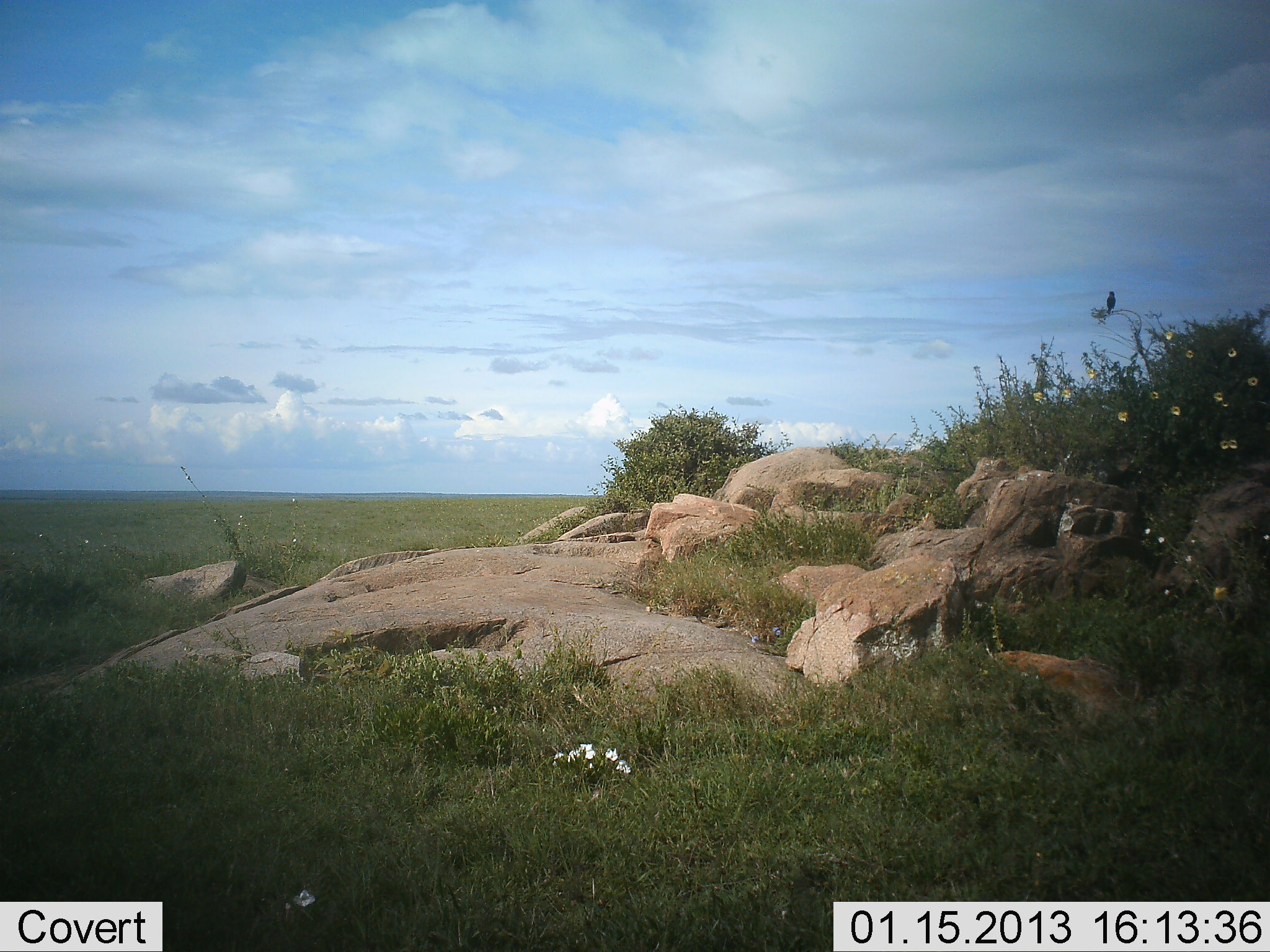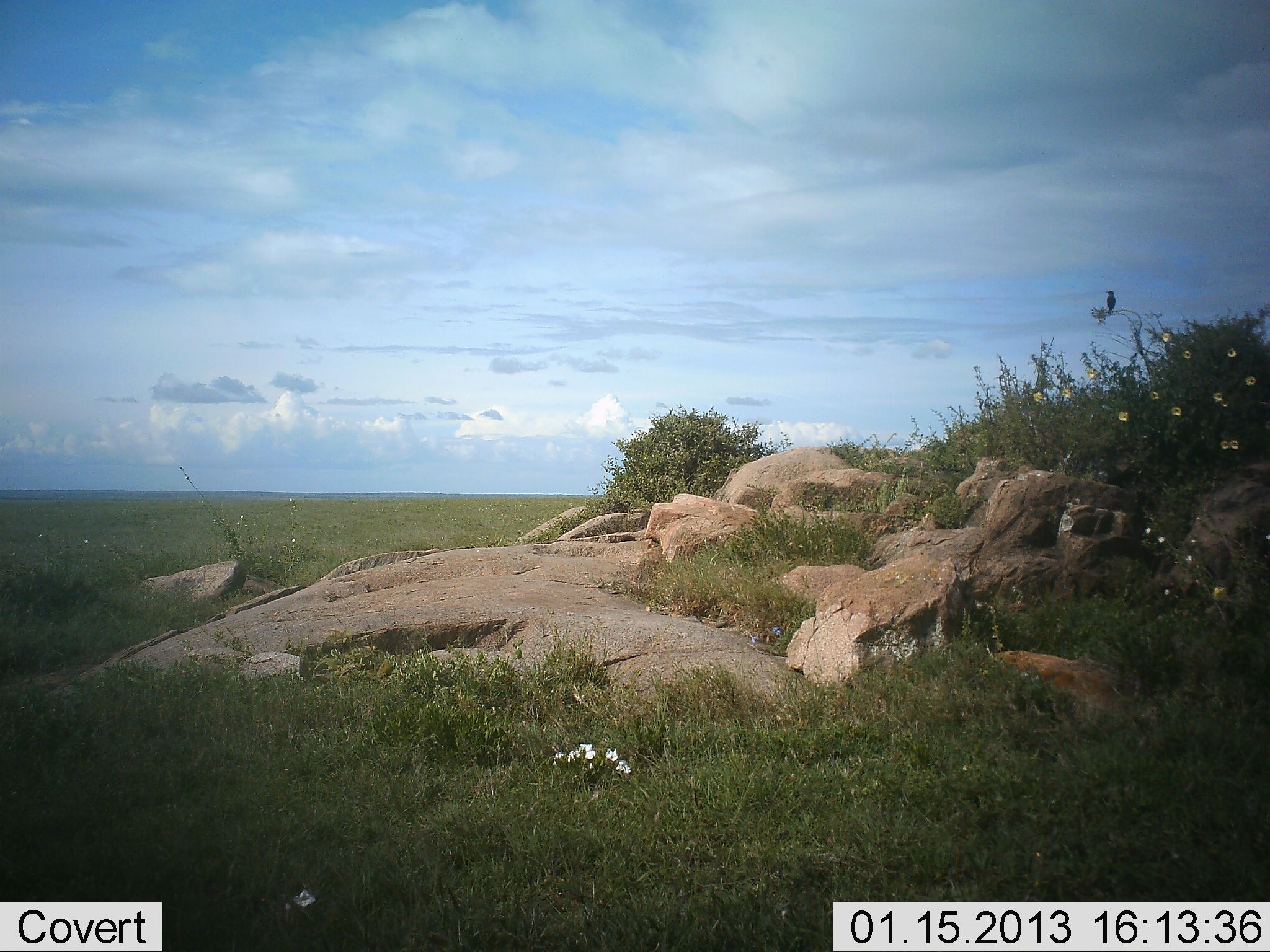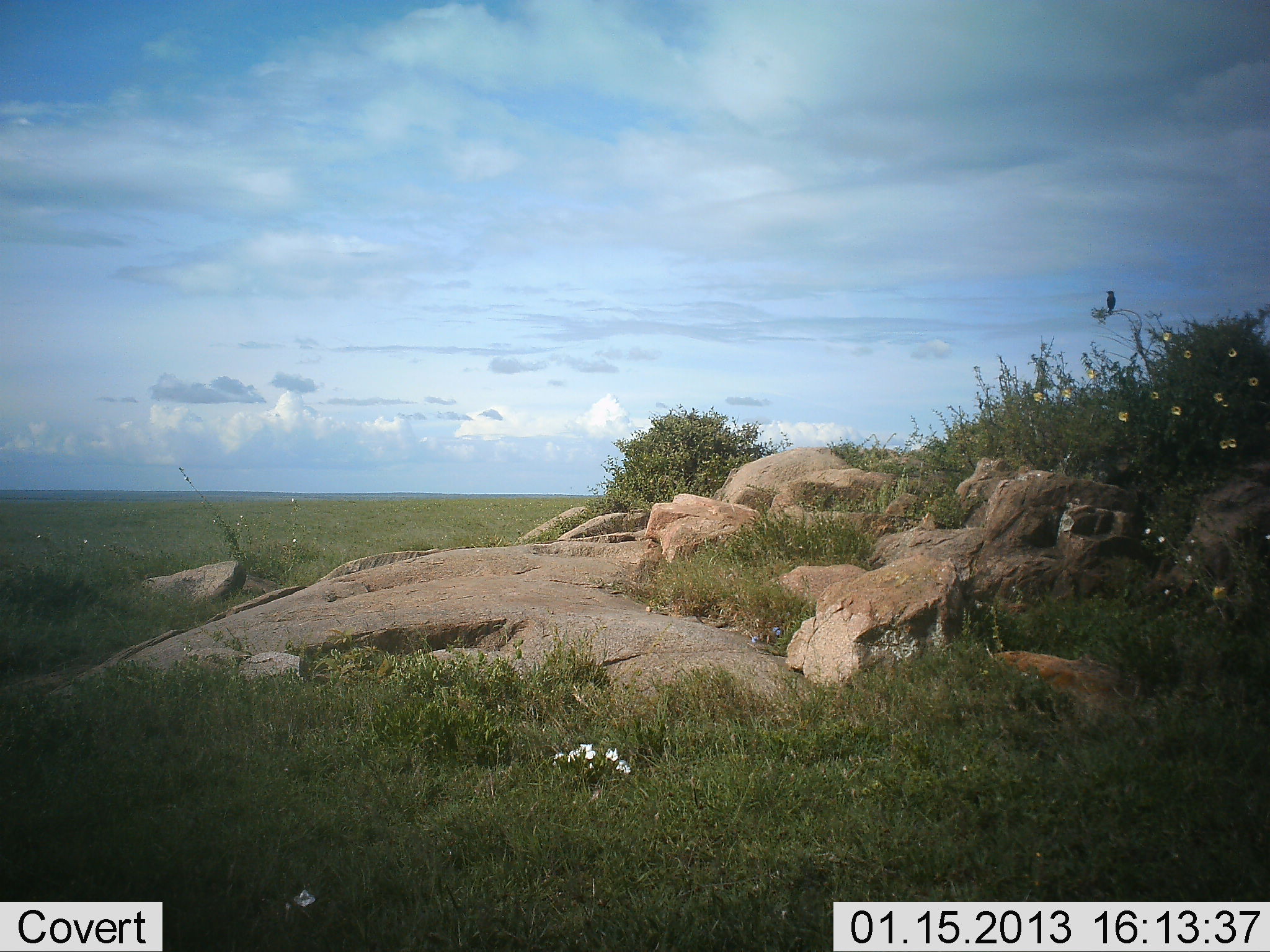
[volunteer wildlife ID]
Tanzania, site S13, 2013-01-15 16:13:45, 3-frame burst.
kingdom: Animalia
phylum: Chordata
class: Aves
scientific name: Aves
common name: bird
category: otherbird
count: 1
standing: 41%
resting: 59%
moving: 5%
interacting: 0%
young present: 0%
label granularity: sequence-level